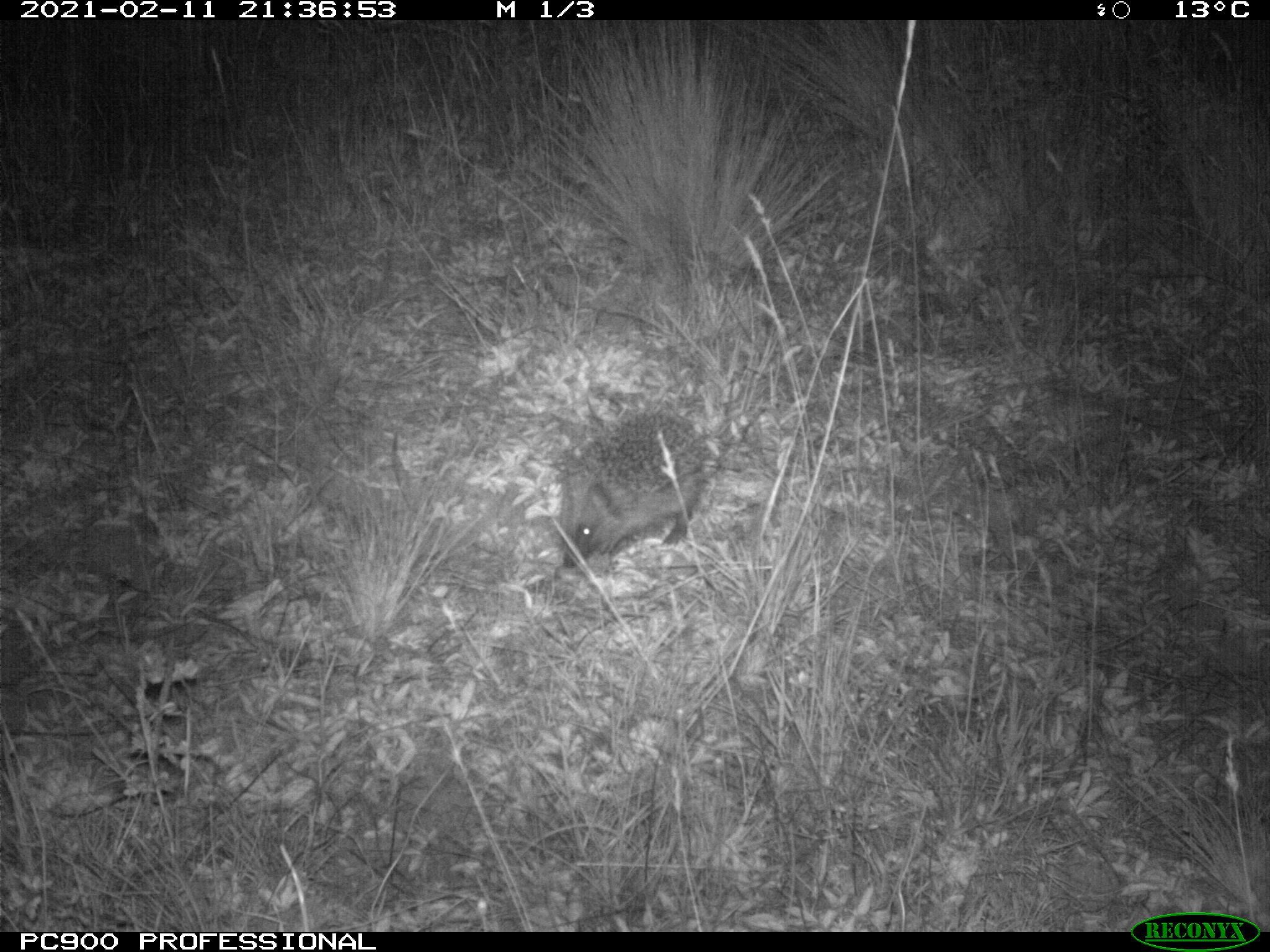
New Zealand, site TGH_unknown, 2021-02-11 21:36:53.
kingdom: Animalia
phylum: Chordata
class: Mammalia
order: Eulipotyphla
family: Erinaceidae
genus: Erinaceus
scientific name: Erinaceus europaeus europaeus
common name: european hedgehog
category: hedgehog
Hedgehog (european hedgehog) (Erinaceus europaeus europaeus).